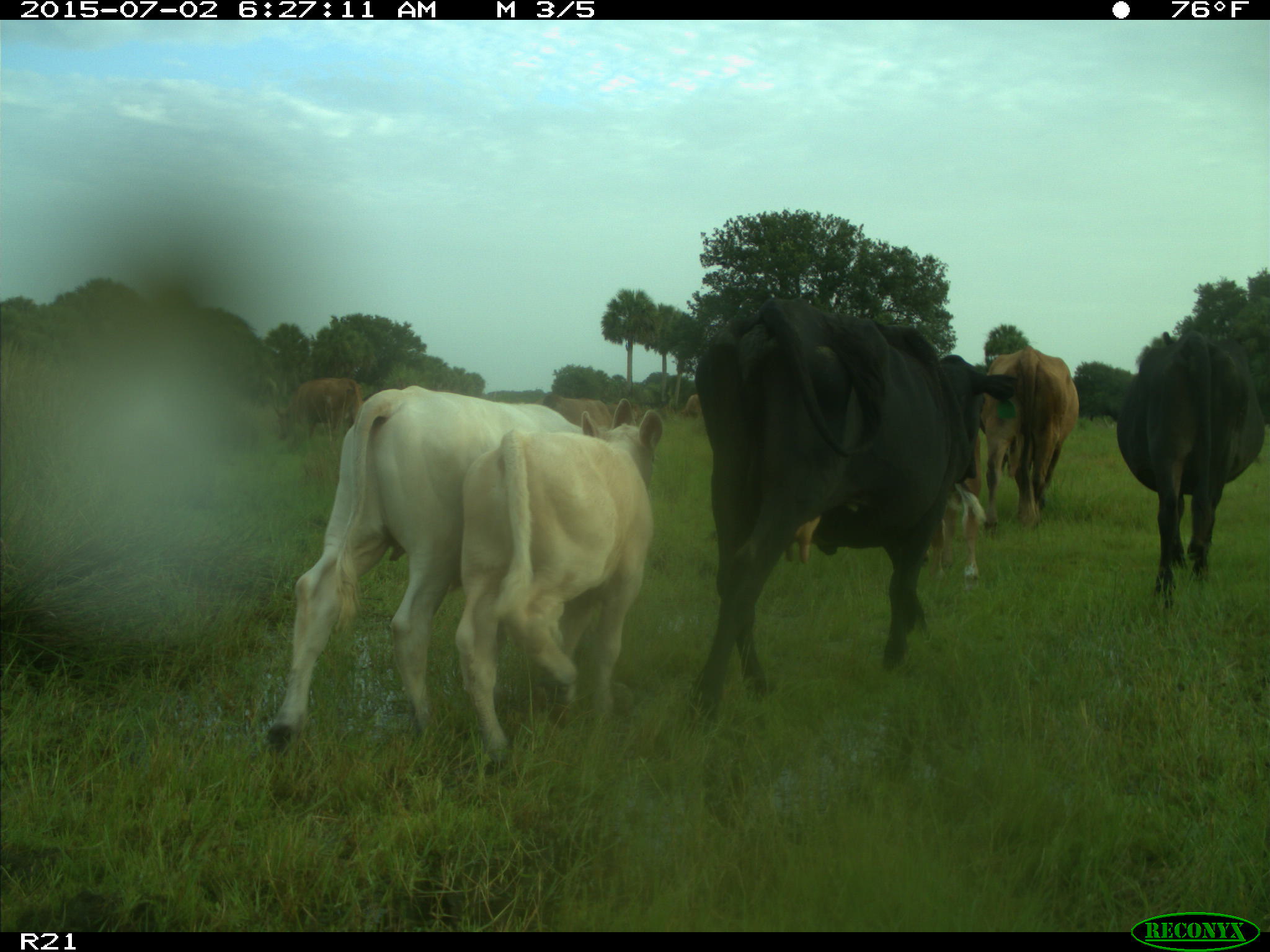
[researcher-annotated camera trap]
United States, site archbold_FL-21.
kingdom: Animalia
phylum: Chordata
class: Mammalia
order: Artiodactyla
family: Bovidae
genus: Bos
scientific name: Bos taurus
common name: domestic cow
Bos taurus (domestic cow).